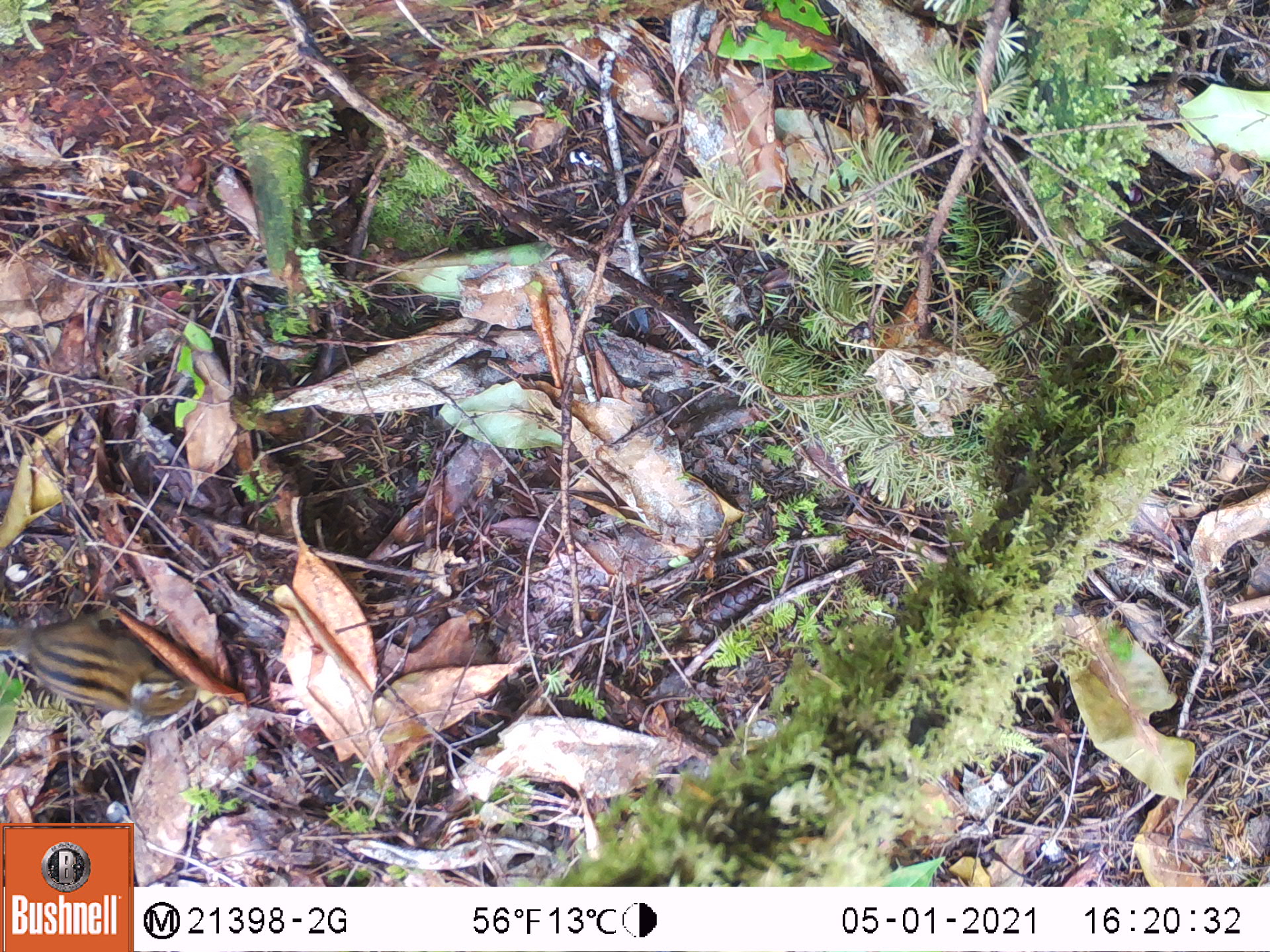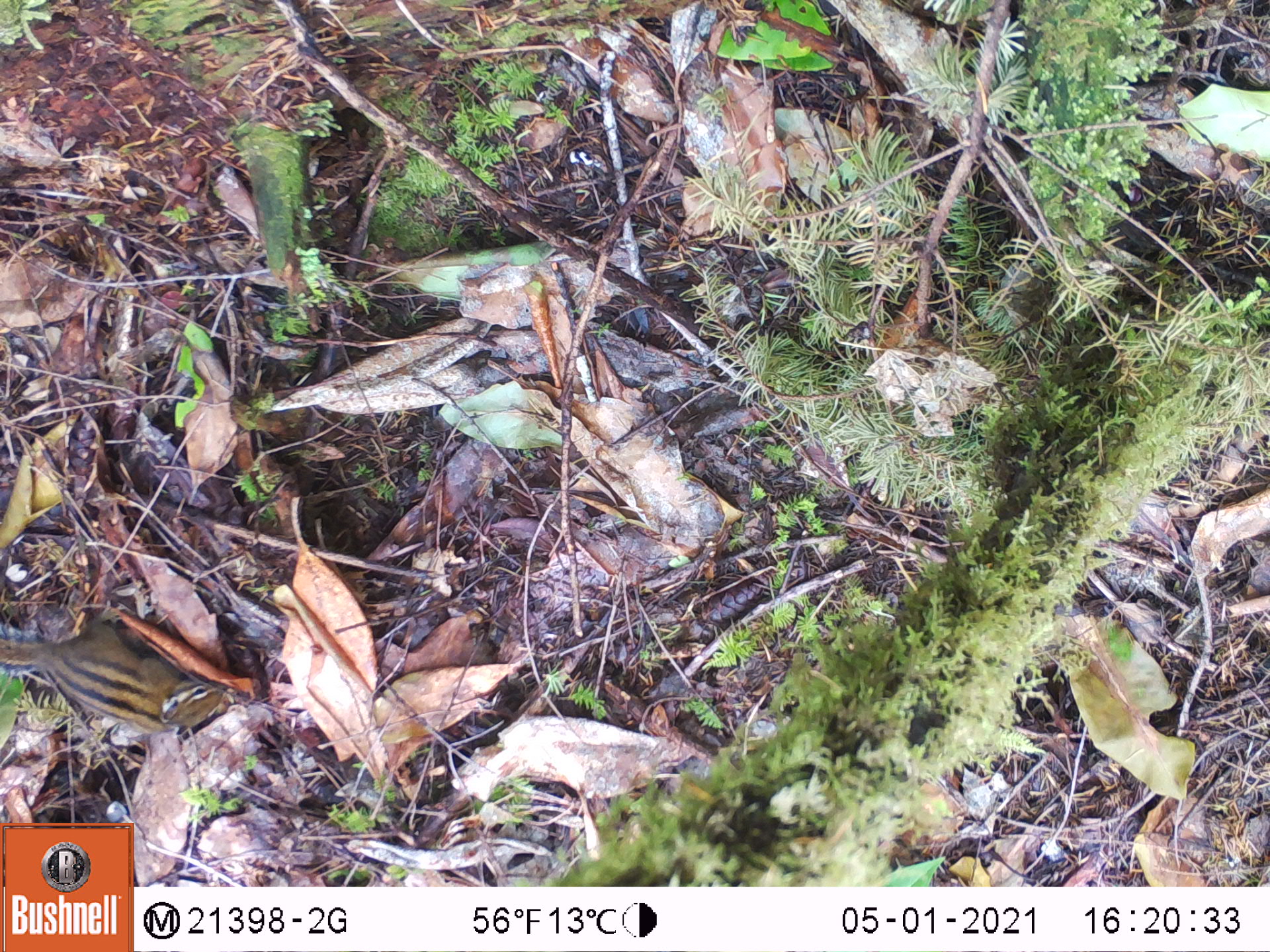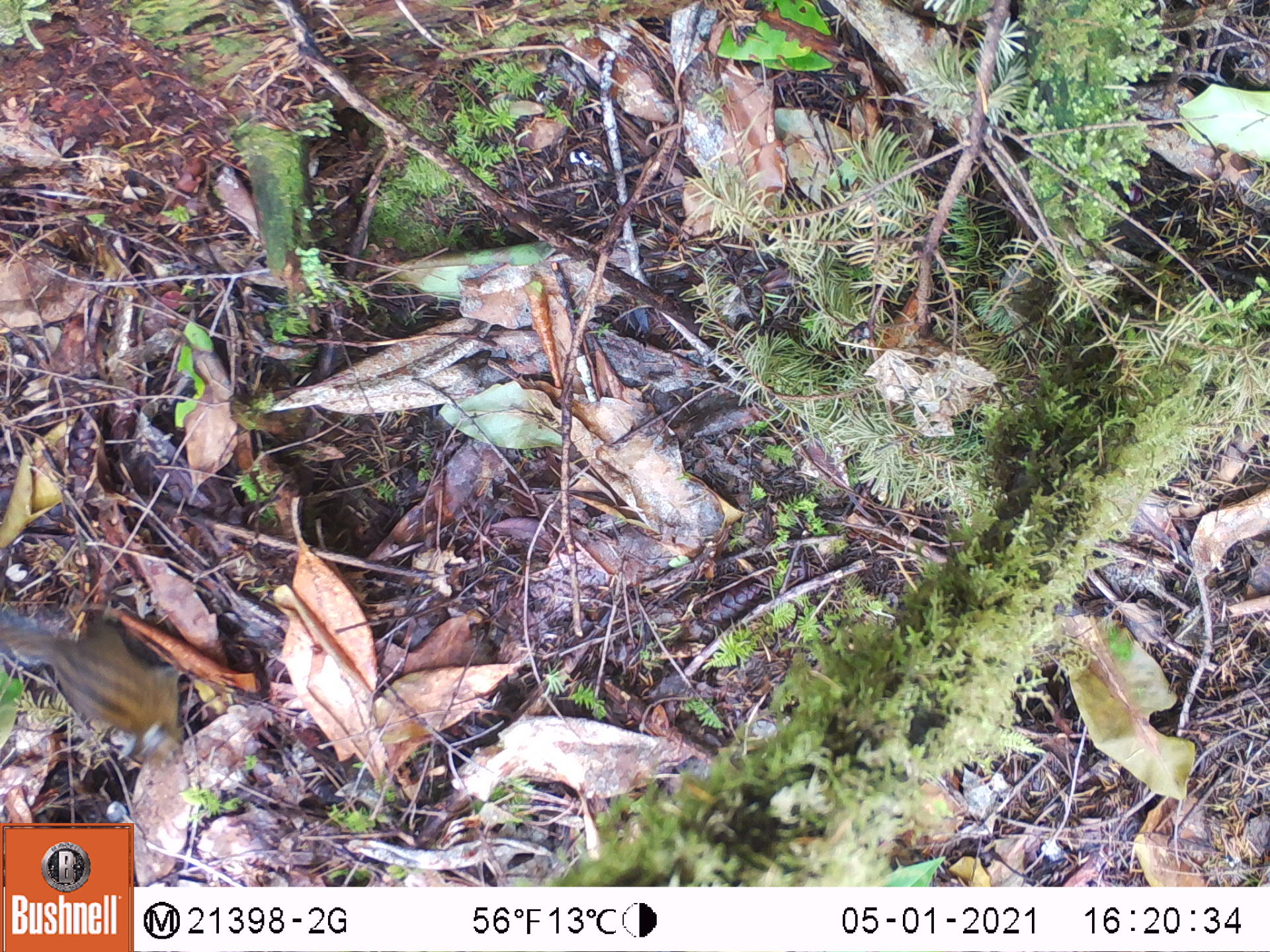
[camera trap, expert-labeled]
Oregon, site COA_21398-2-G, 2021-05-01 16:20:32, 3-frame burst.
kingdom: Animalia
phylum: Chordata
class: Mammalia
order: Rodentia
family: Sciuridae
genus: Neotamias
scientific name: Neotamias townsendii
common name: townsend's chipmunk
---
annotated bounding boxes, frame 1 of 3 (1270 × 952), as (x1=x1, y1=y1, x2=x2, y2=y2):
townsend's chipmunk: (x1=0, y1=605, x2=202, y2=729)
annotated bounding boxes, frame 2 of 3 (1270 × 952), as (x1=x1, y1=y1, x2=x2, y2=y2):
townsend's chipmunk: (x1=0, y1=605, x2=243, y2=722)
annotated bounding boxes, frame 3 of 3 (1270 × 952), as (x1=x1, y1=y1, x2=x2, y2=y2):
townsend's chipmunk: (x1=0, y1=610, x2=189, y2=764)